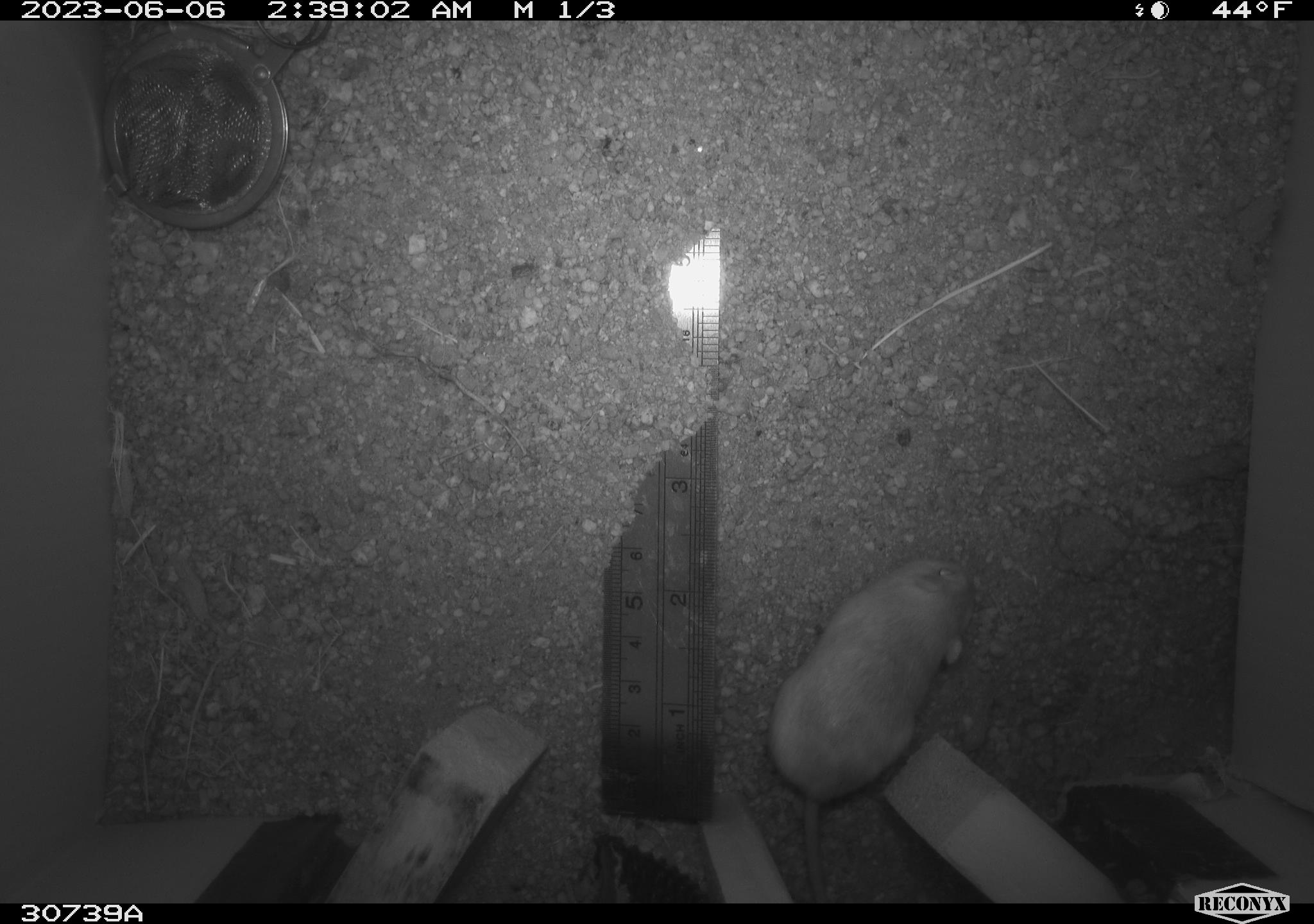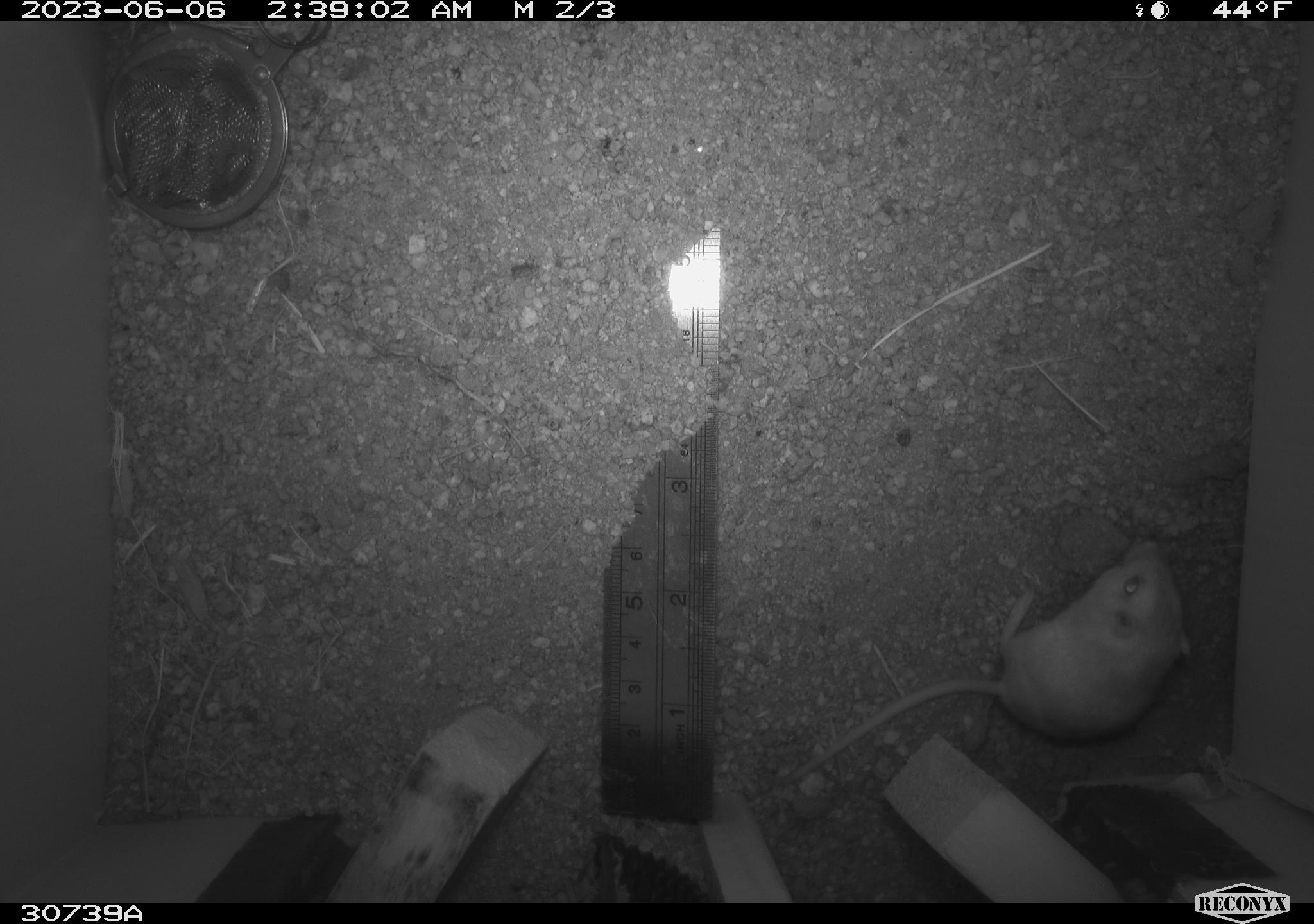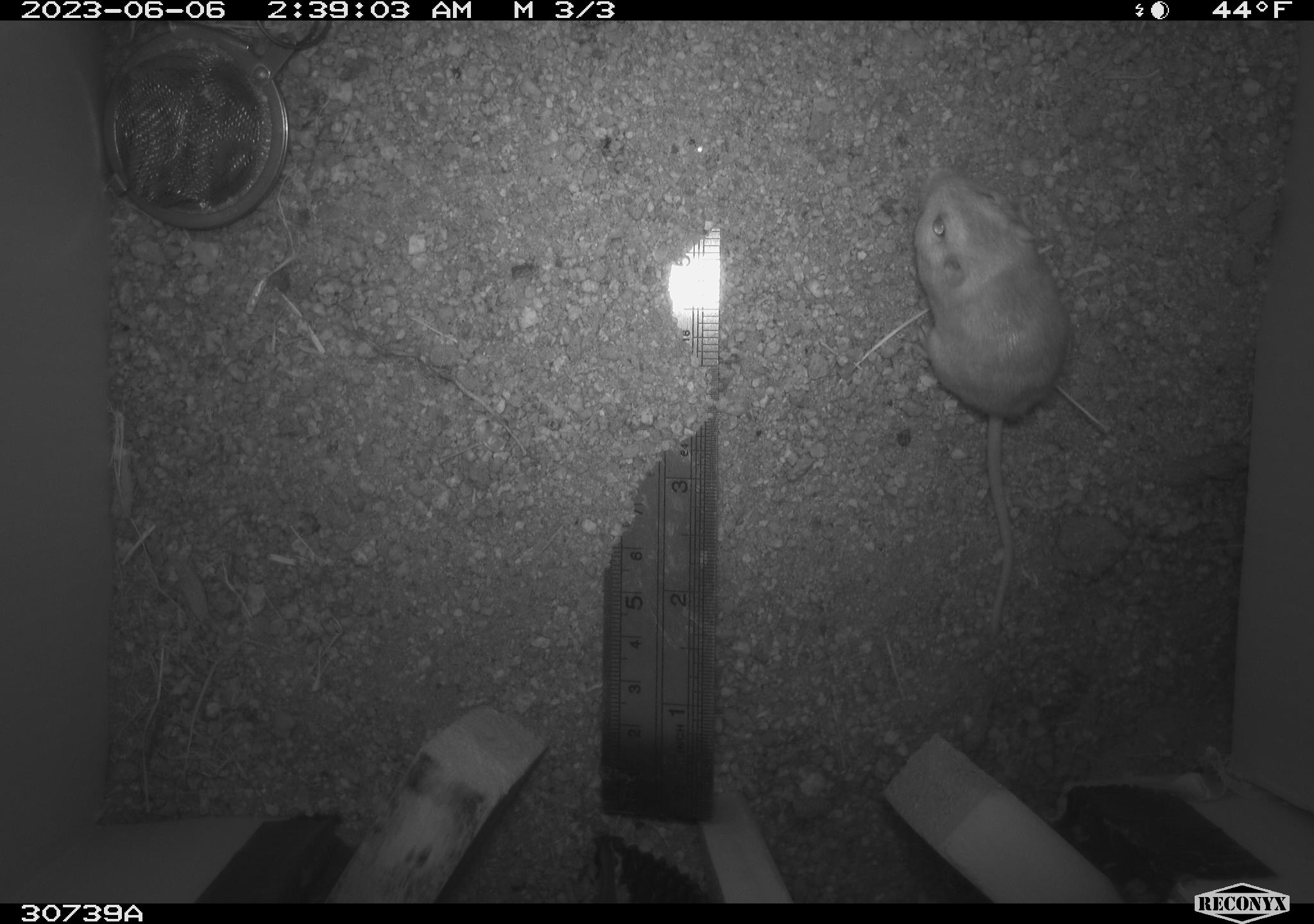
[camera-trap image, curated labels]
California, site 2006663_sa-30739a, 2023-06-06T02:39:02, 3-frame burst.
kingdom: Animalia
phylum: Chordata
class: Mammalia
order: Rodentia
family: Heteromyidae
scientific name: Heteromyidae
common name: kangaroo rats and pocket mice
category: heteromyidae family